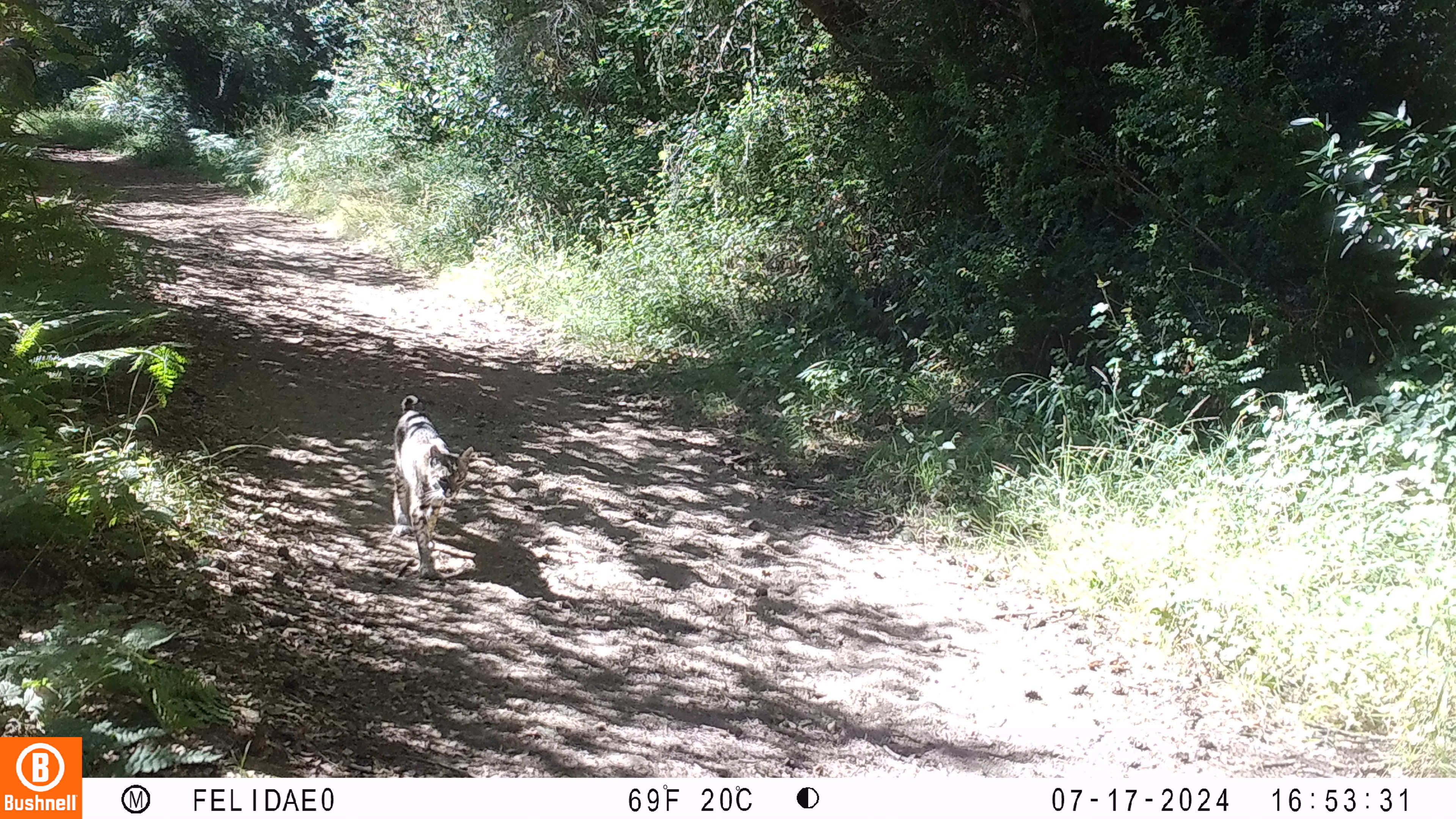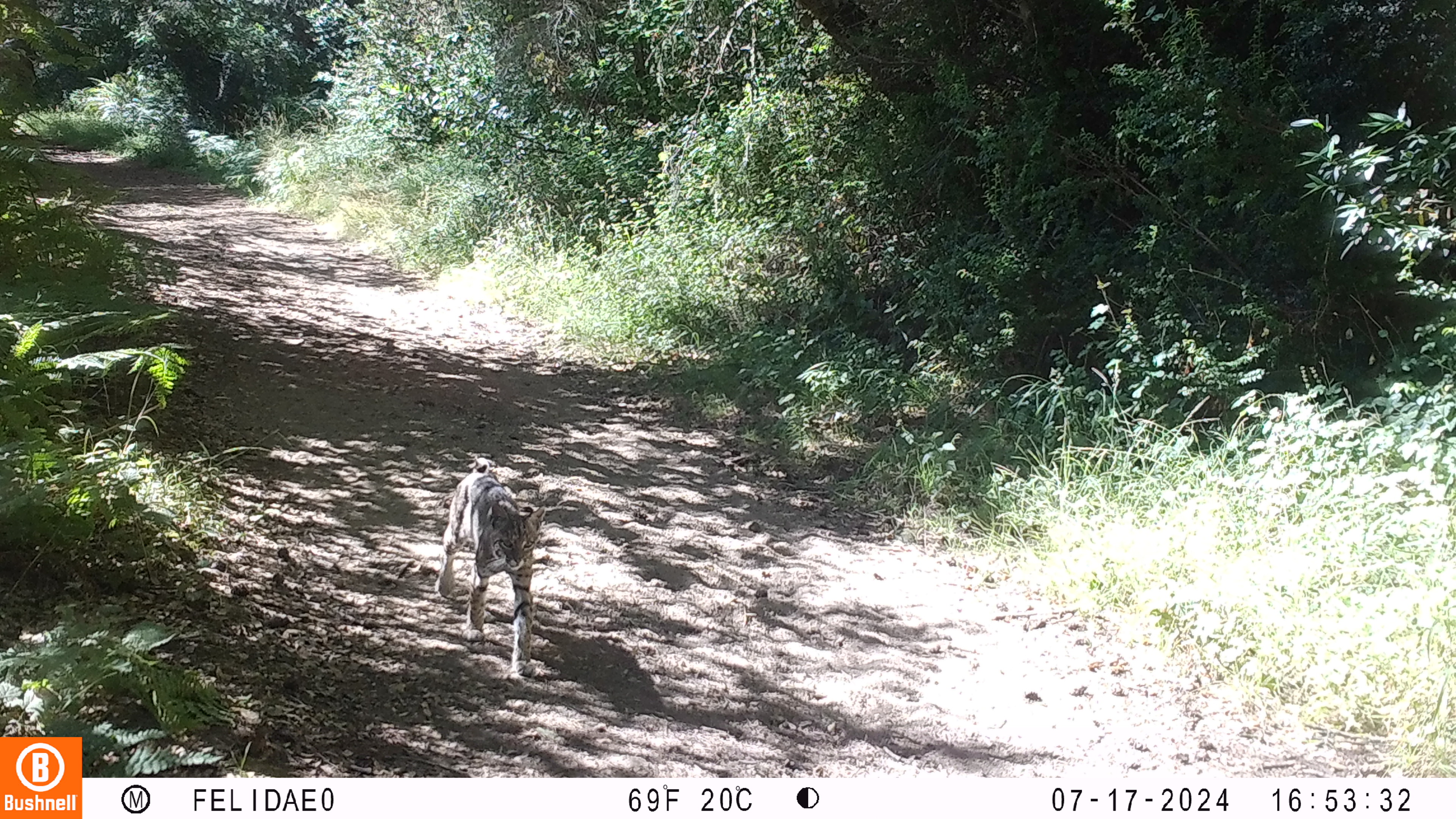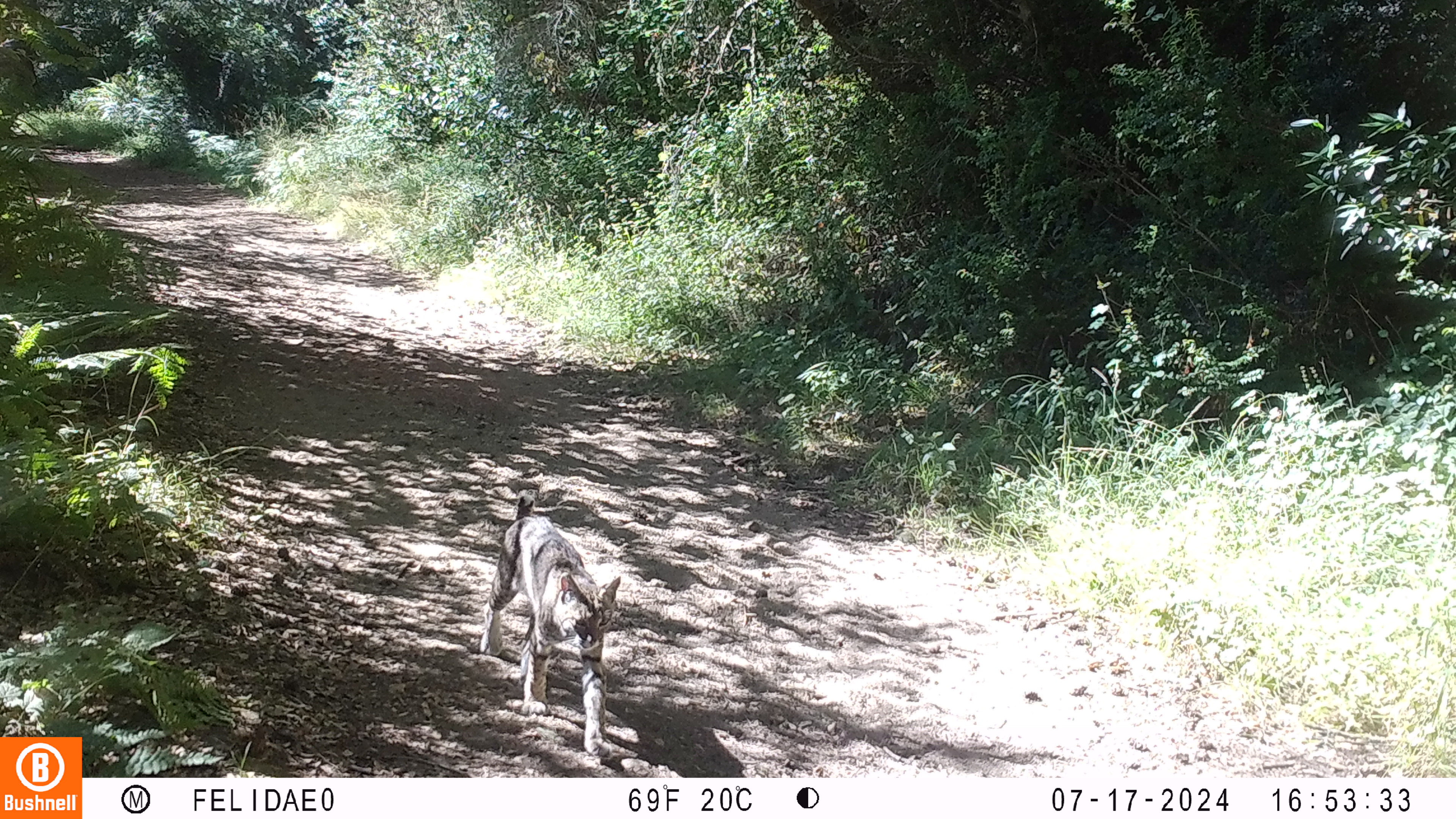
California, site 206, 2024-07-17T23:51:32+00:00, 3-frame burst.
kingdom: Animalia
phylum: Chordata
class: Mammalia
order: Carnivora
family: Felidae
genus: Lynx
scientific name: Lynx rufus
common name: bobcat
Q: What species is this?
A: Bobcat (Lynx rufus).